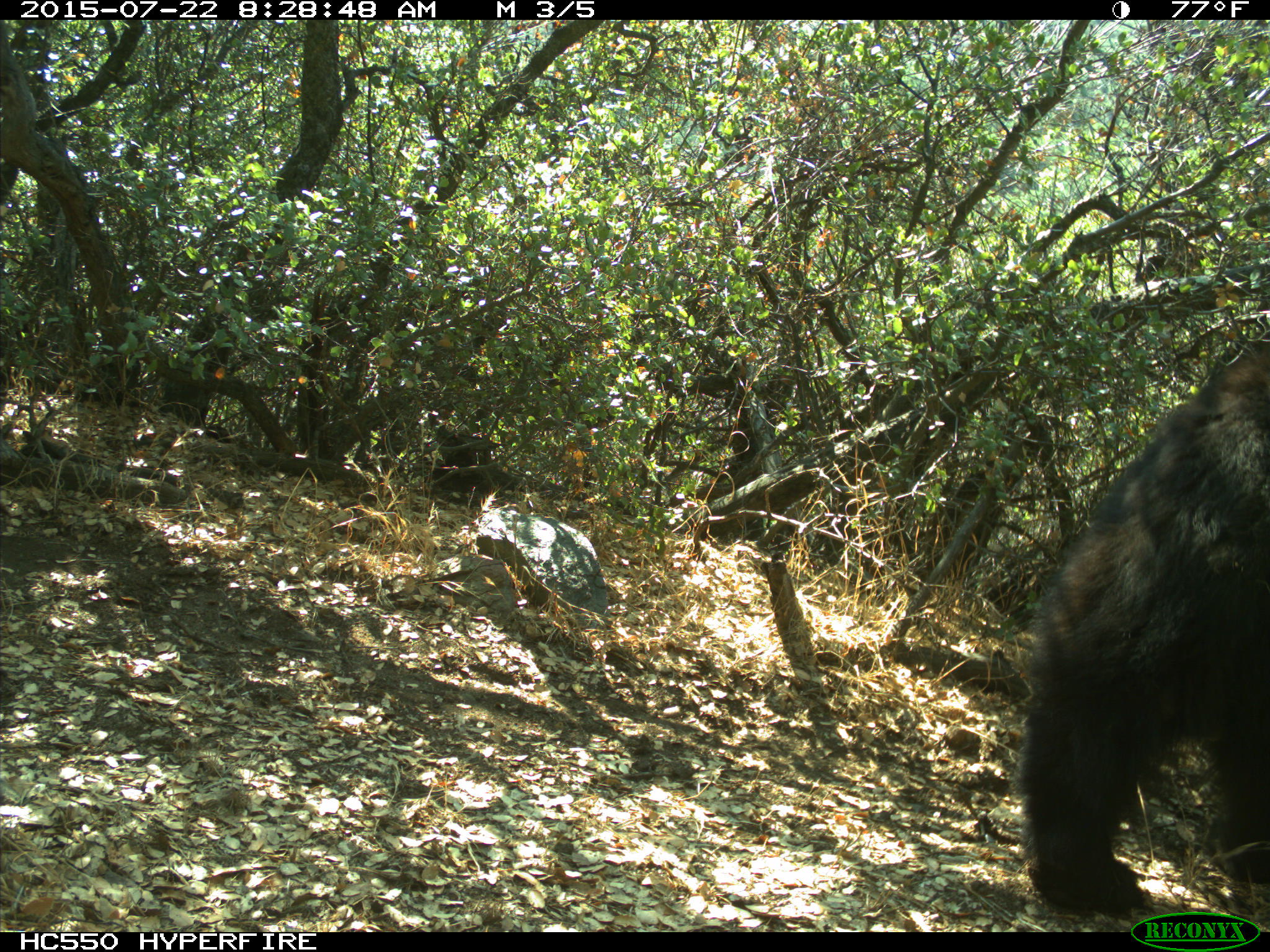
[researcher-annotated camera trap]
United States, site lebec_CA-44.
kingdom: Animalia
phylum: Chordata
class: Mammalia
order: Carnivora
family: Ursidae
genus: Ursus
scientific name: Ursus americanus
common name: american black bear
Ursus americanus (american black bear).